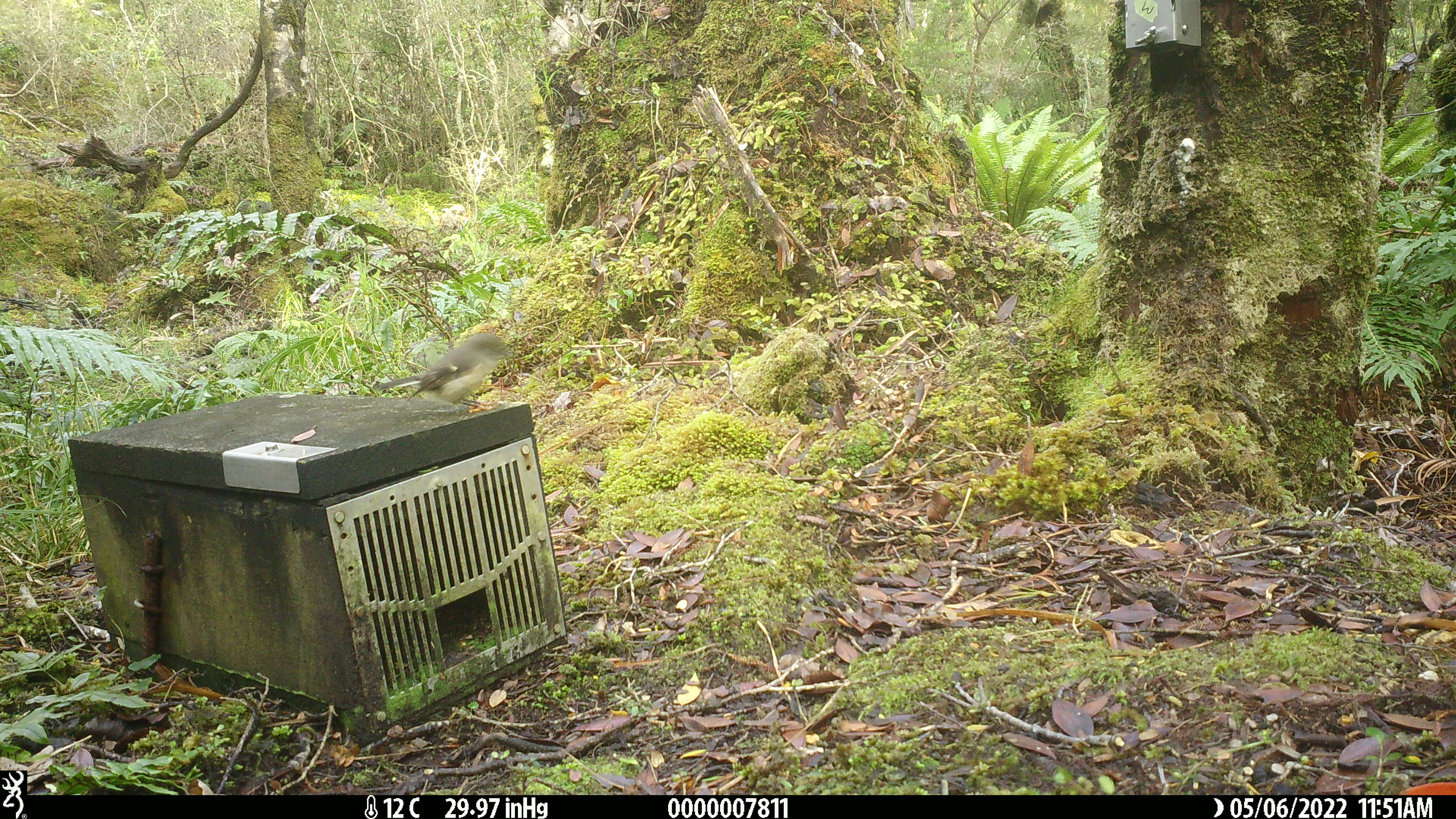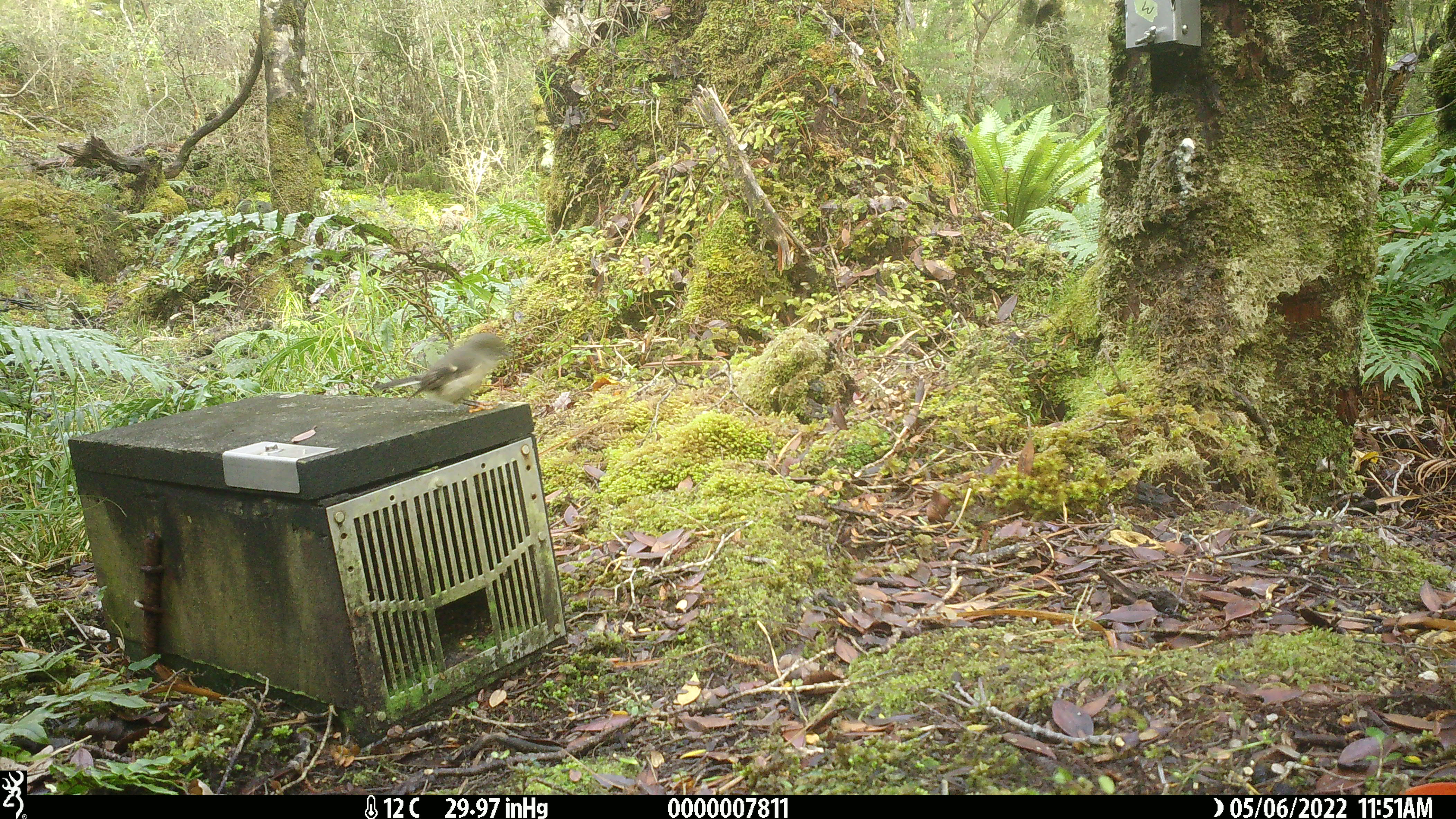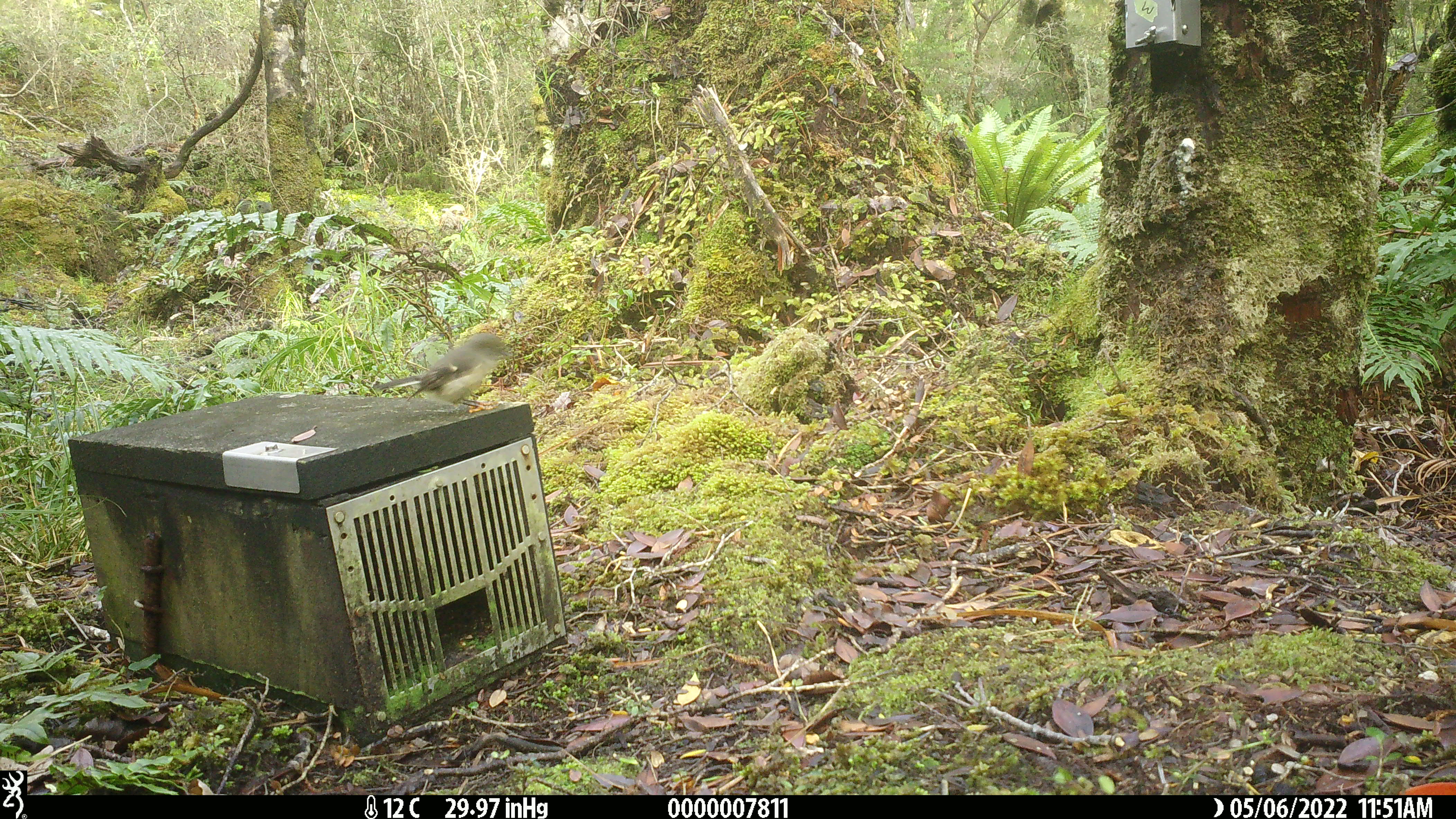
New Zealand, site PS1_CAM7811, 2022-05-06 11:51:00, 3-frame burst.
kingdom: Animalia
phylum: Chordata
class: Aves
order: Passeriformes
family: Petroicidae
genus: Petroica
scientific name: Petroica macrocephala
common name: tomtit